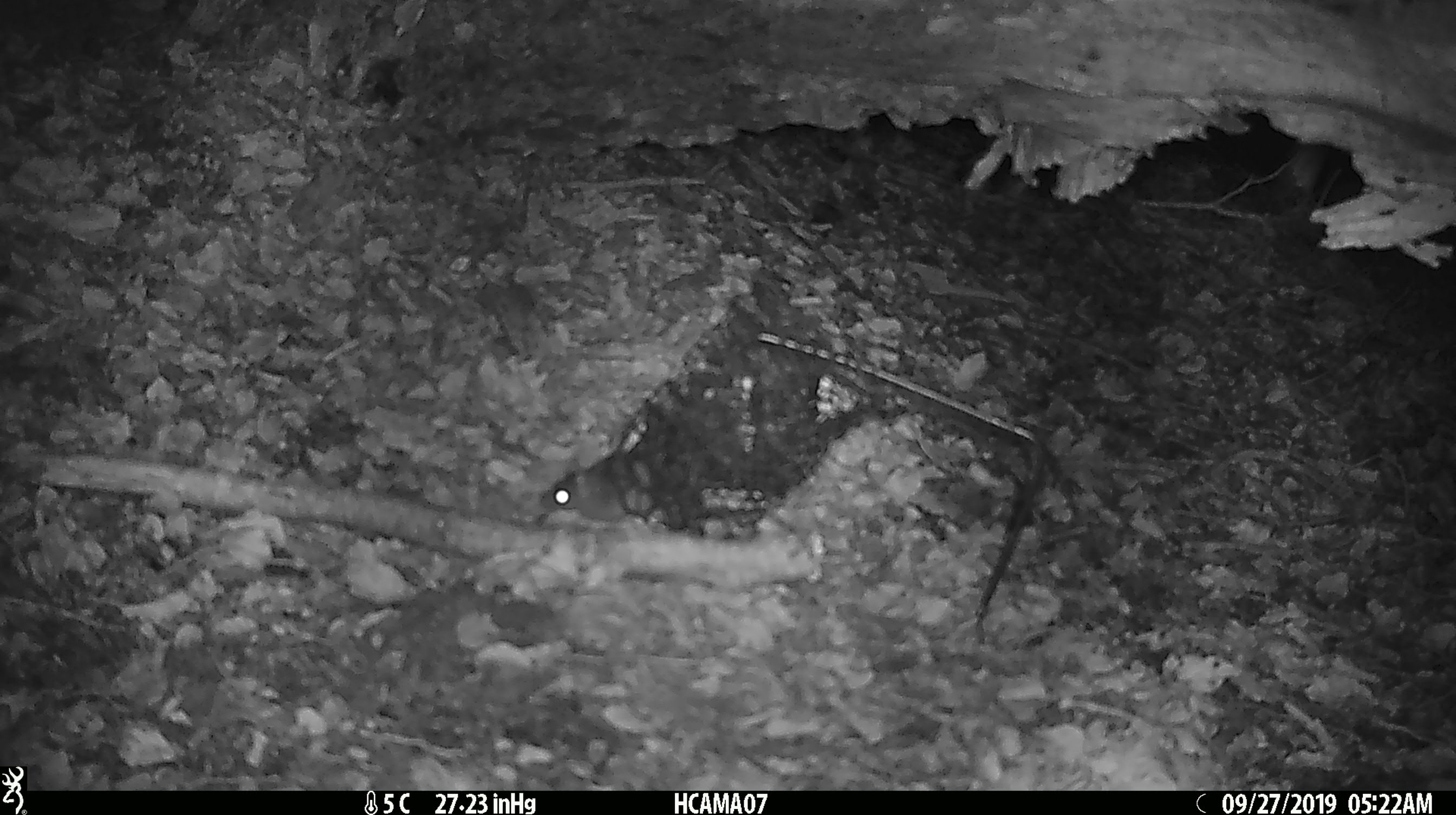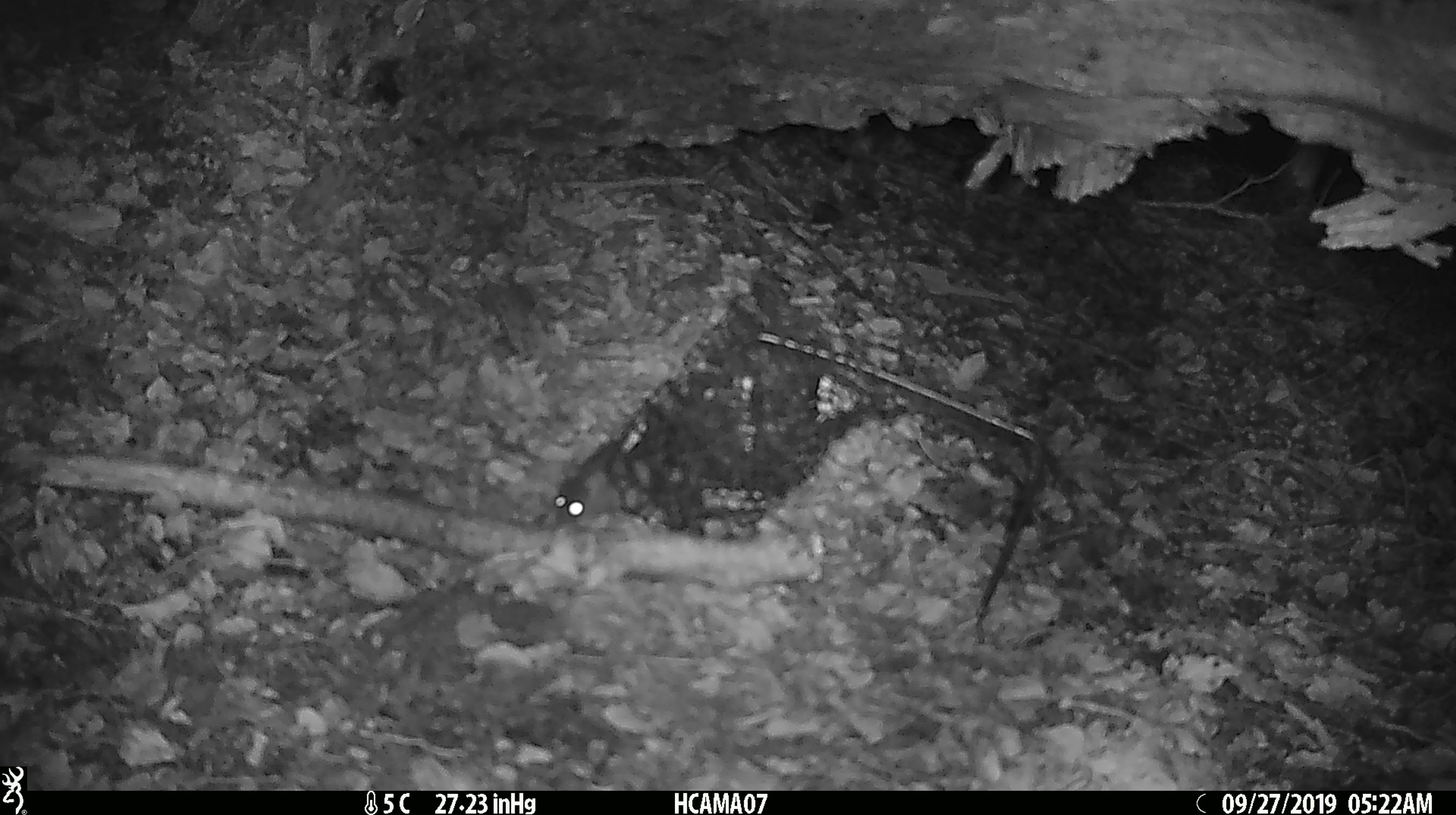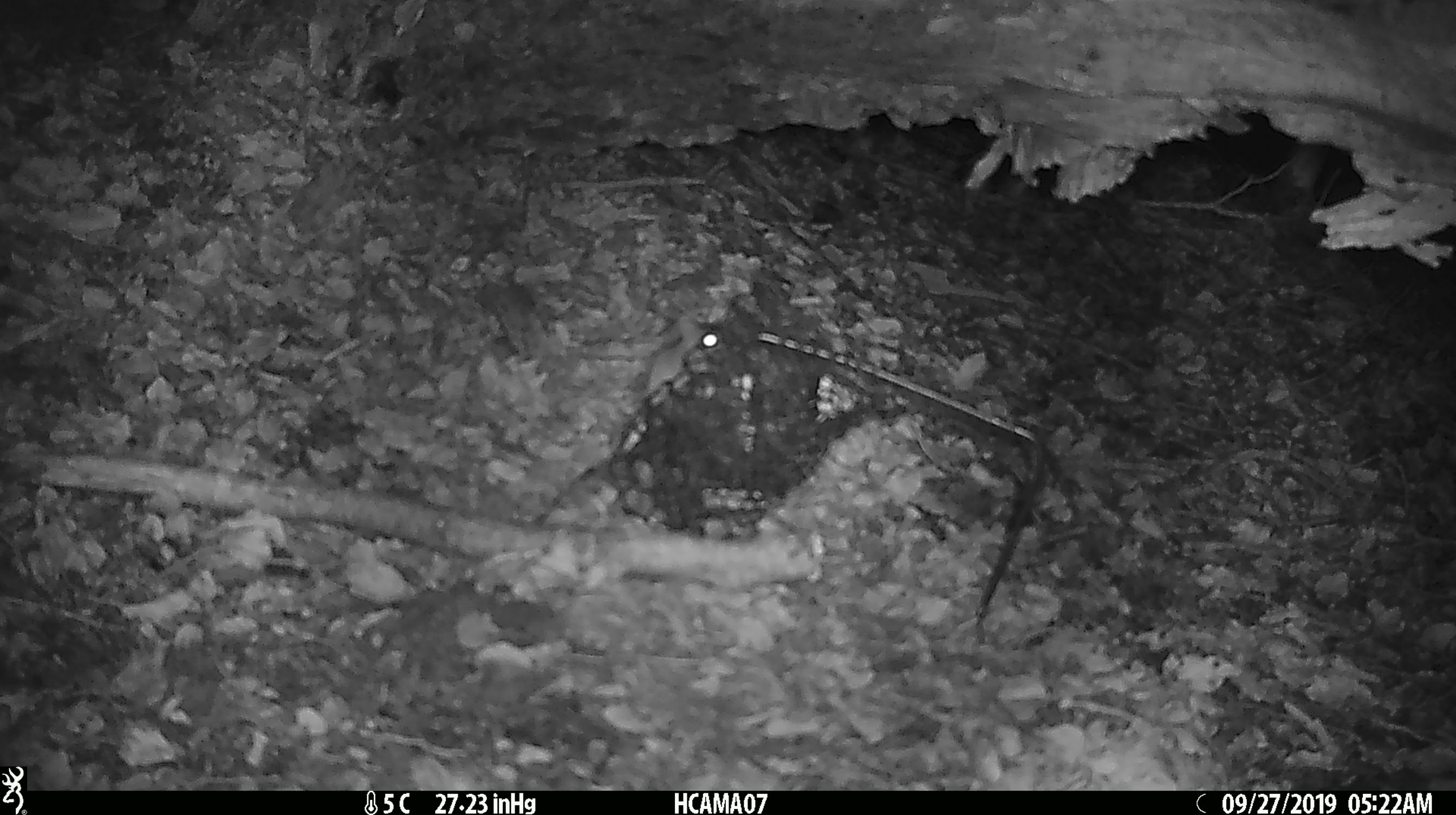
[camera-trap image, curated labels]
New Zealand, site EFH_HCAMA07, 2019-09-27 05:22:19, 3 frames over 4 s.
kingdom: Animalia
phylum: Chordata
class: Mammalia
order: Rodentia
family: Muridae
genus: Mus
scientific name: Mus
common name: mouse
Mouse (Mus).